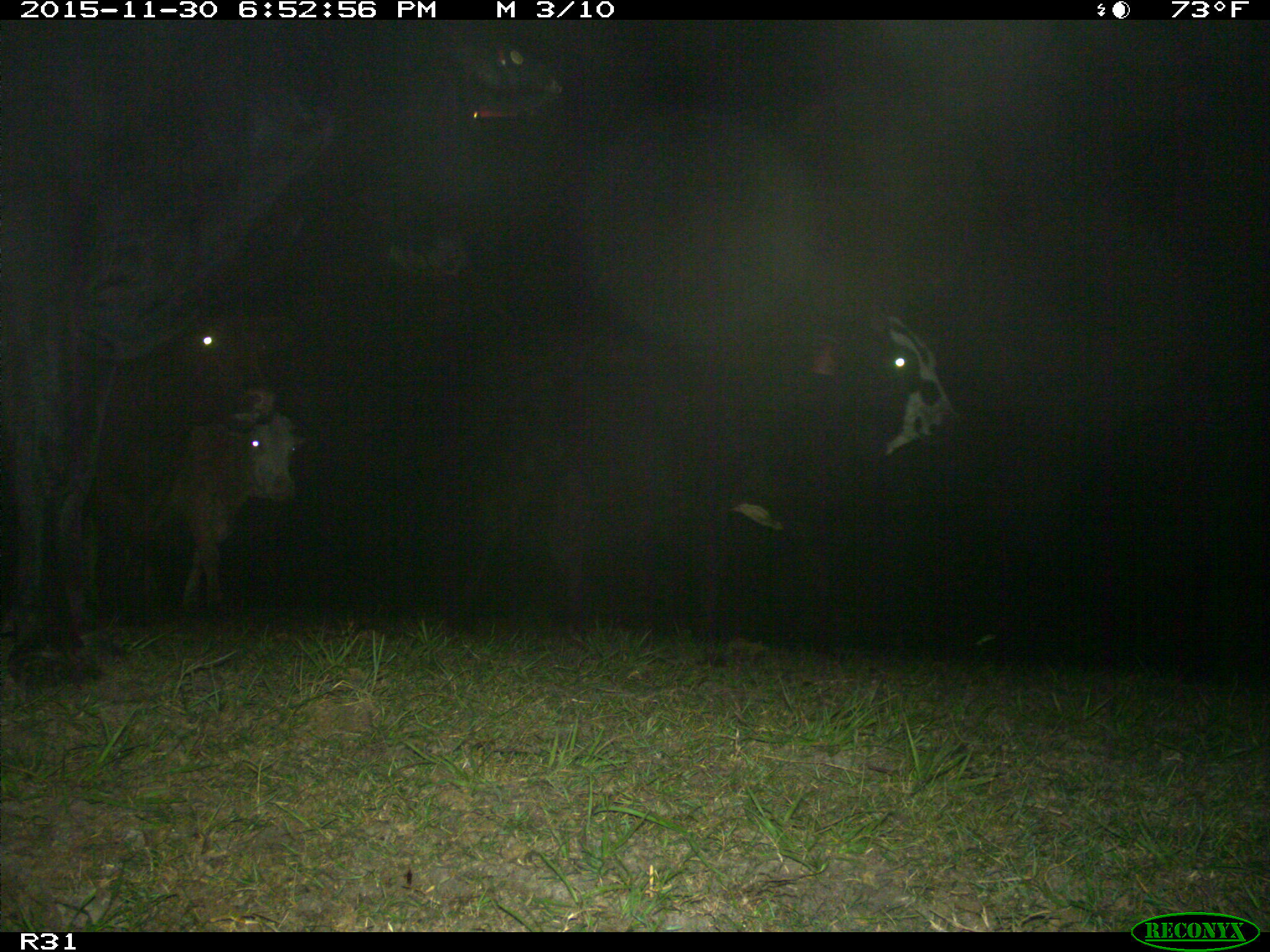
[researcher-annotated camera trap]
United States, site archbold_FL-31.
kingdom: Animalia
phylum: Chordata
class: Mammalia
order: Artiodactyla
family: Bovidae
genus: Bos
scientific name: Bos taurus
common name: domestic cow